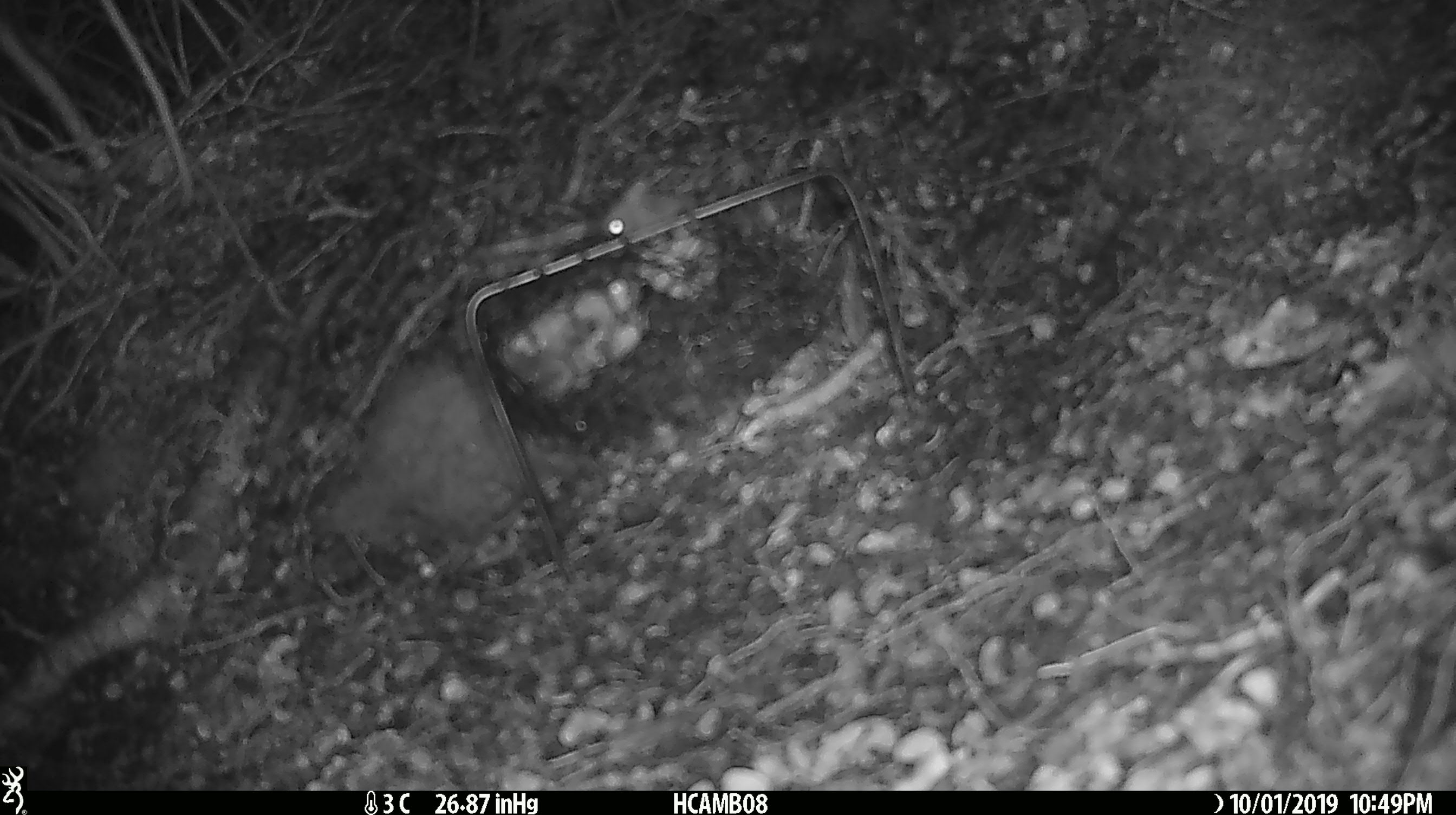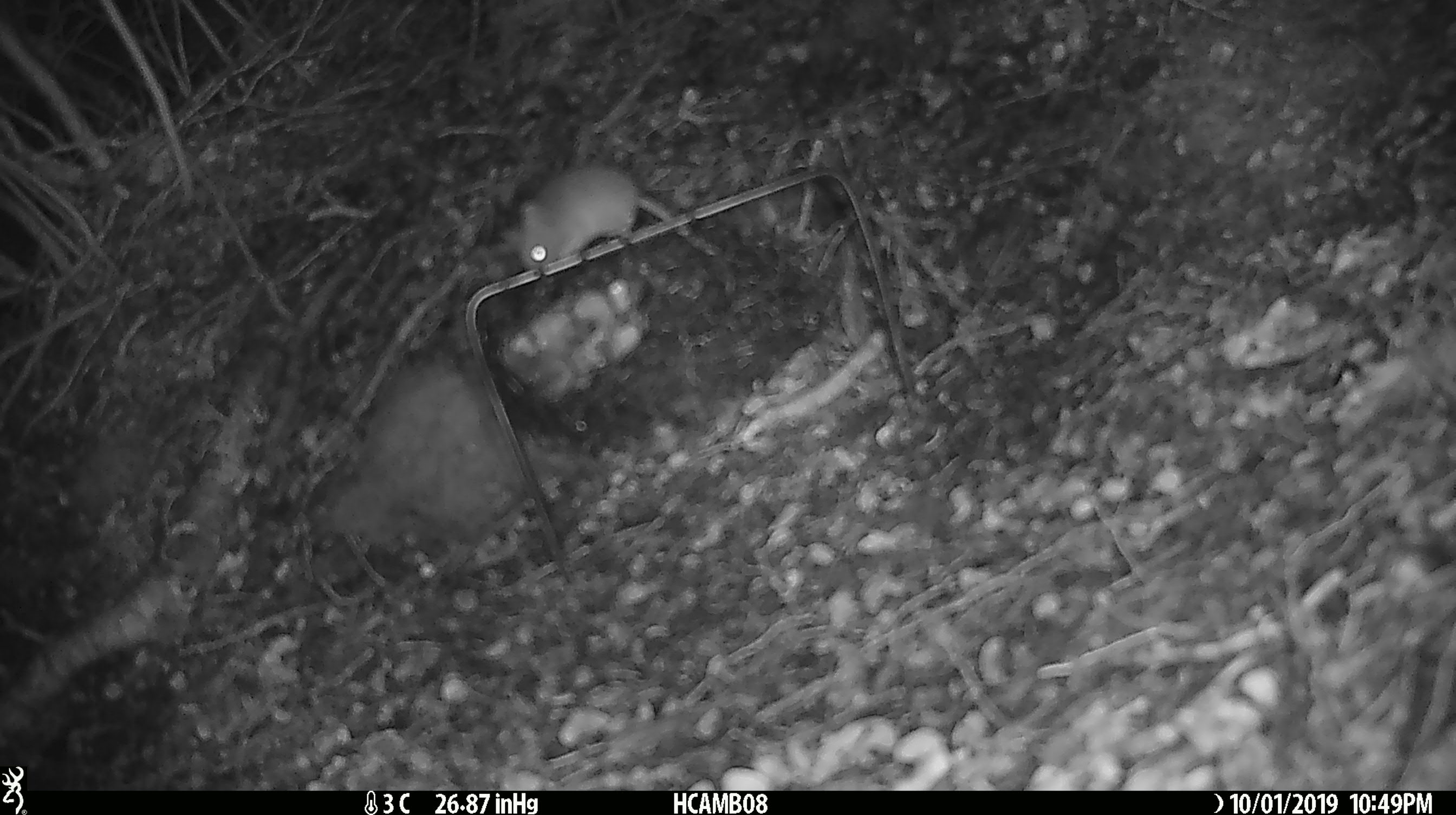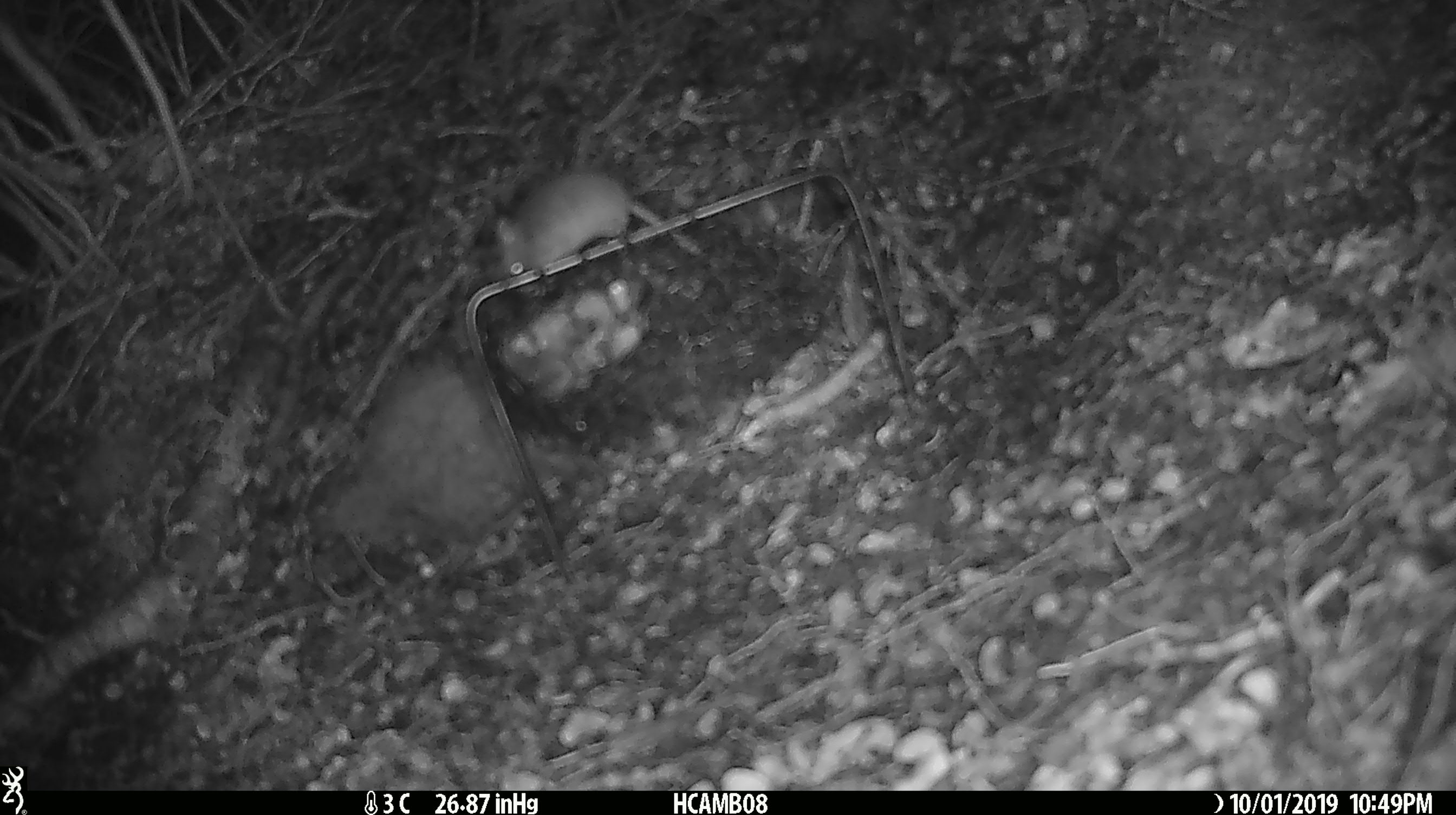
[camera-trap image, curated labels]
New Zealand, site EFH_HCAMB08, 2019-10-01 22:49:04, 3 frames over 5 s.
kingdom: Animalia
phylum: Chordata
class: Mammalia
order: Rodentia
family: Muridae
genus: Mus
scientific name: Mus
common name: mouse